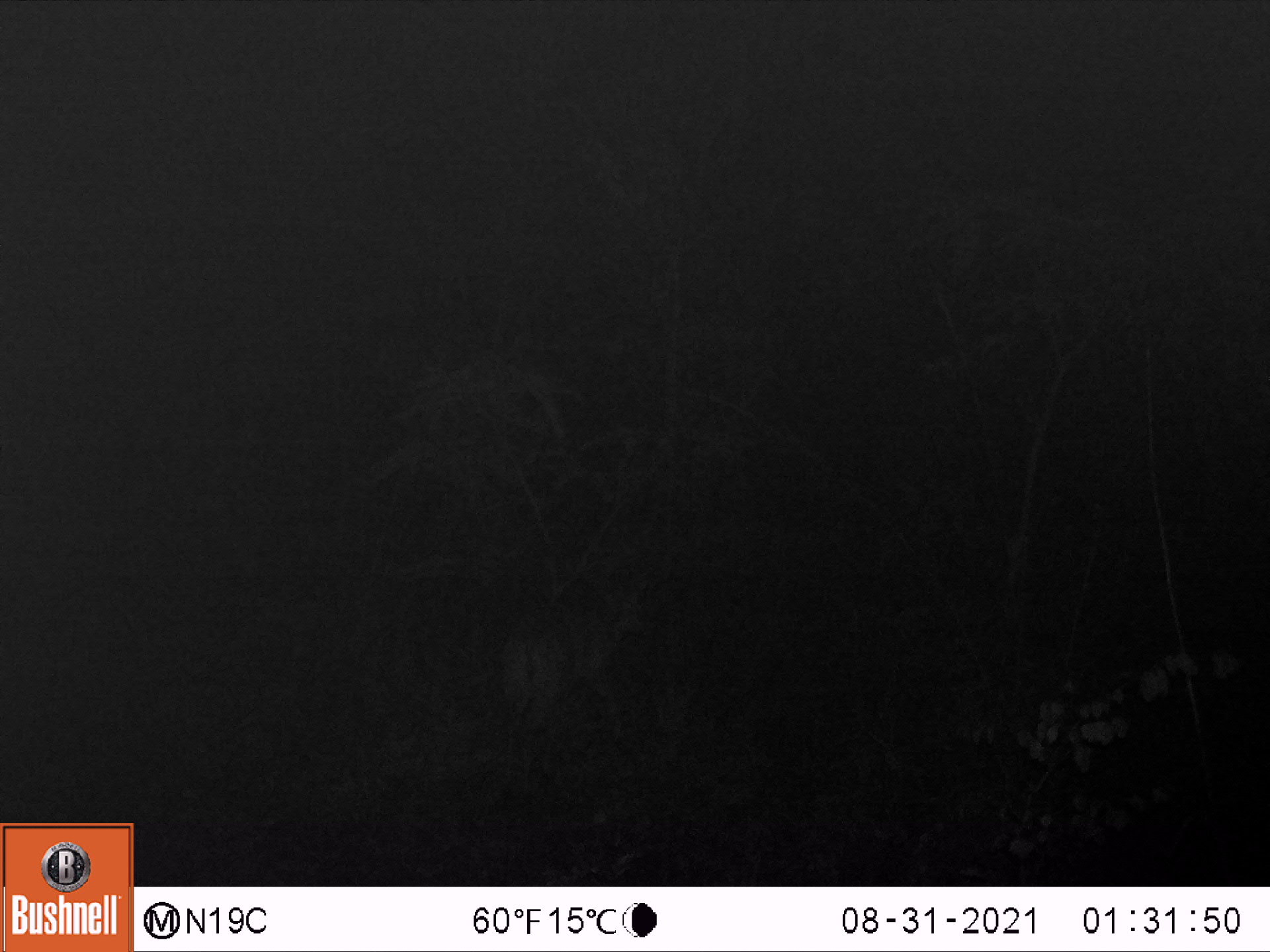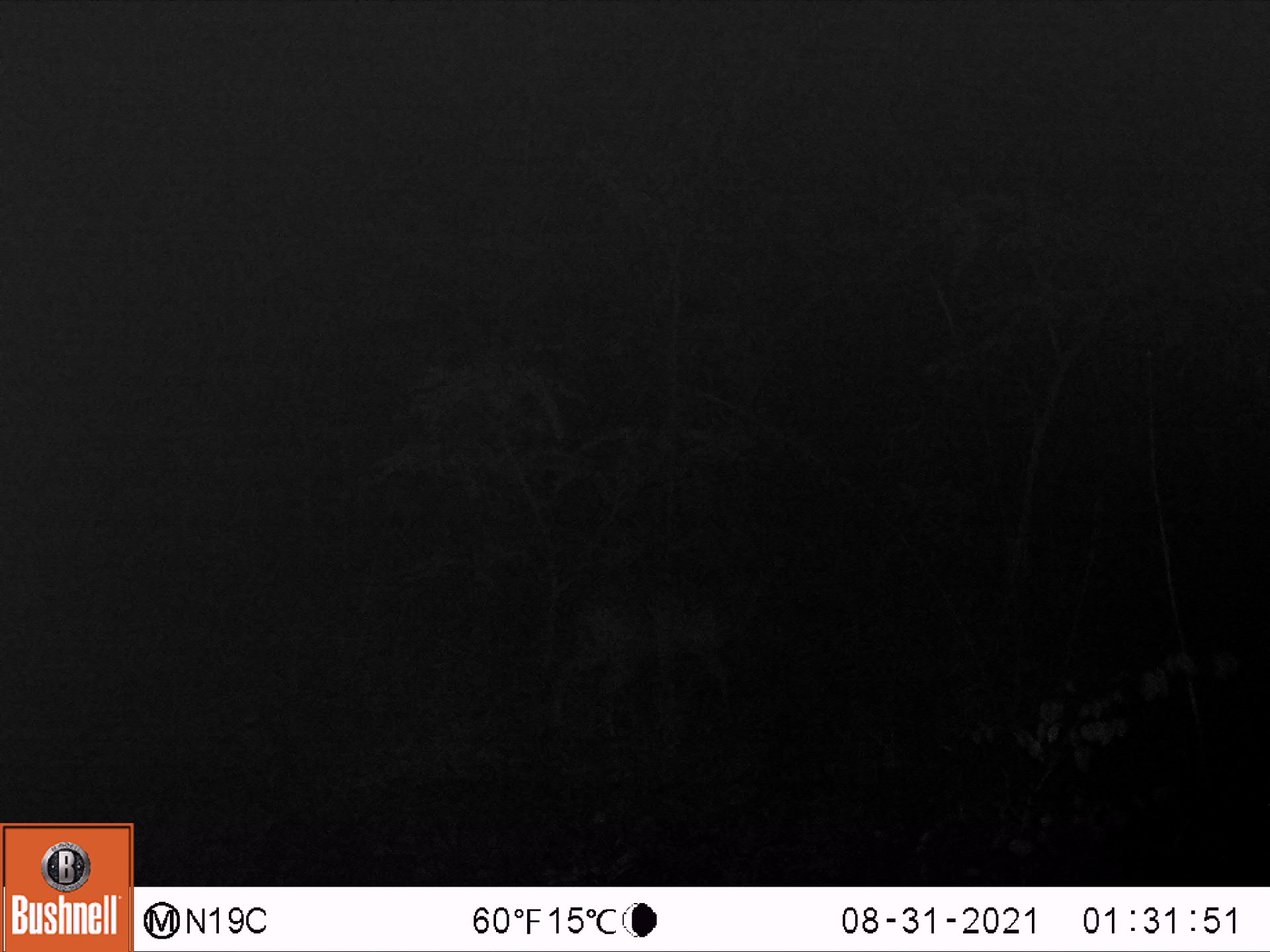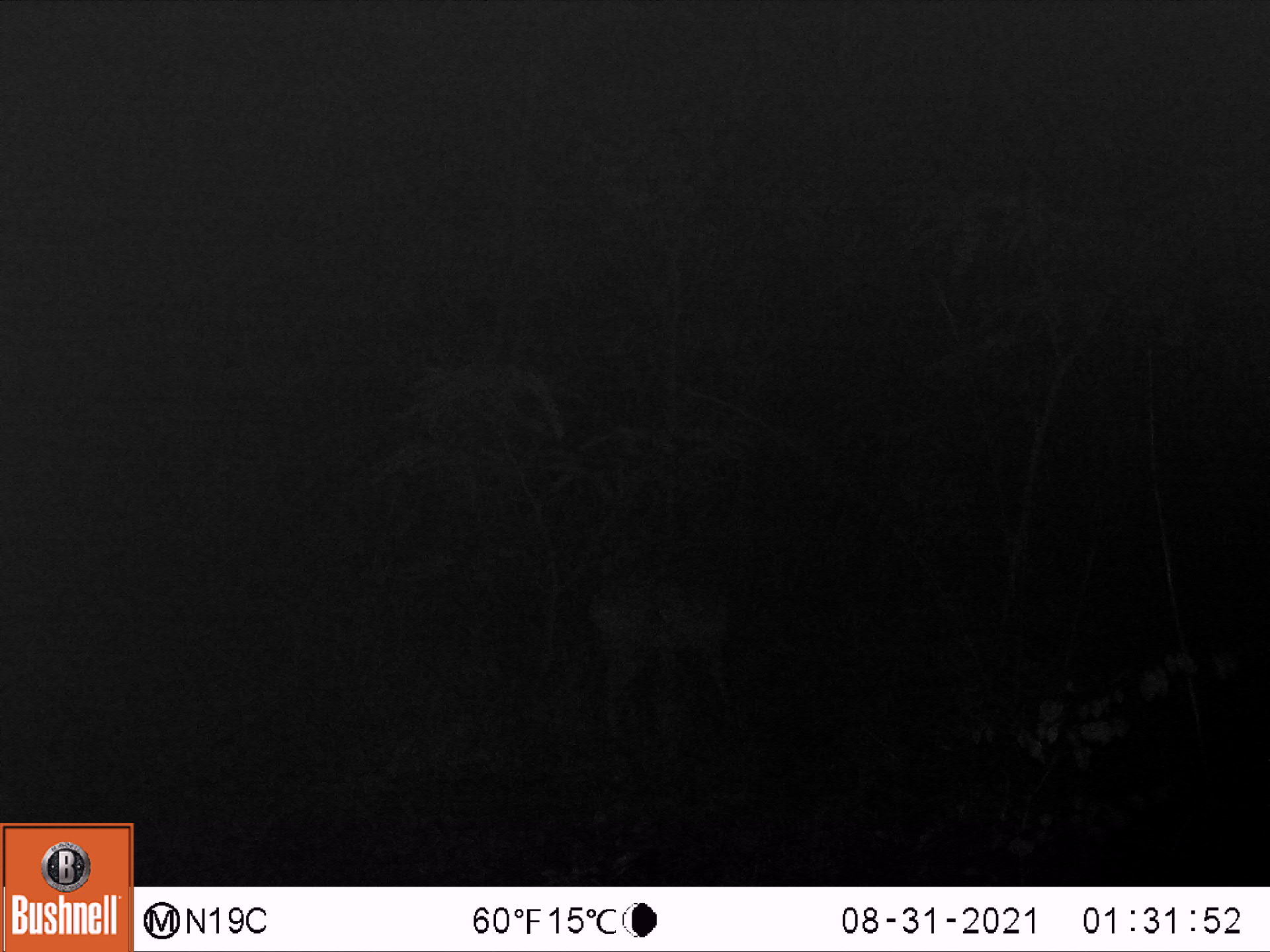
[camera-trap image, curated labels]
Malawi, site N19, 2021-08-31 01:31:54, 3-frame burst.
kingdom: Animalia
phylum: Chordata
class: Mammalia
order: Artiodactyla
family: Bovidae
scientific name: Antilopinae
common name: small antelope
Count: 1.